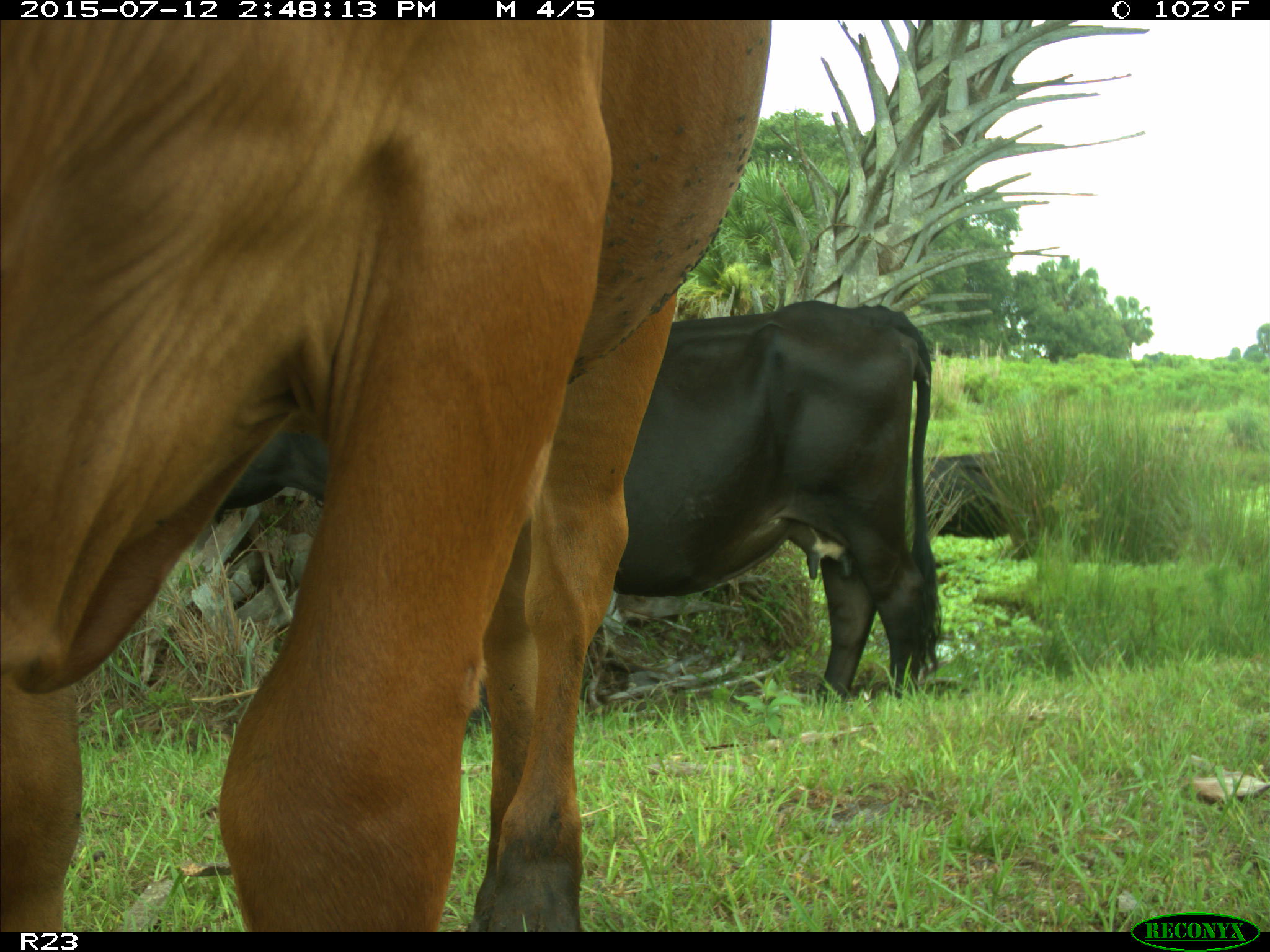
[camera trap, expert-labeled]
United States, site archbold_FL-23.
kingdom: Animalia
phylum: Chordata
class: Mammalia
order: Artiodactyla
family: Bovidae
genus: Bos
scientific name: Bos taurus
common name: domestic cow